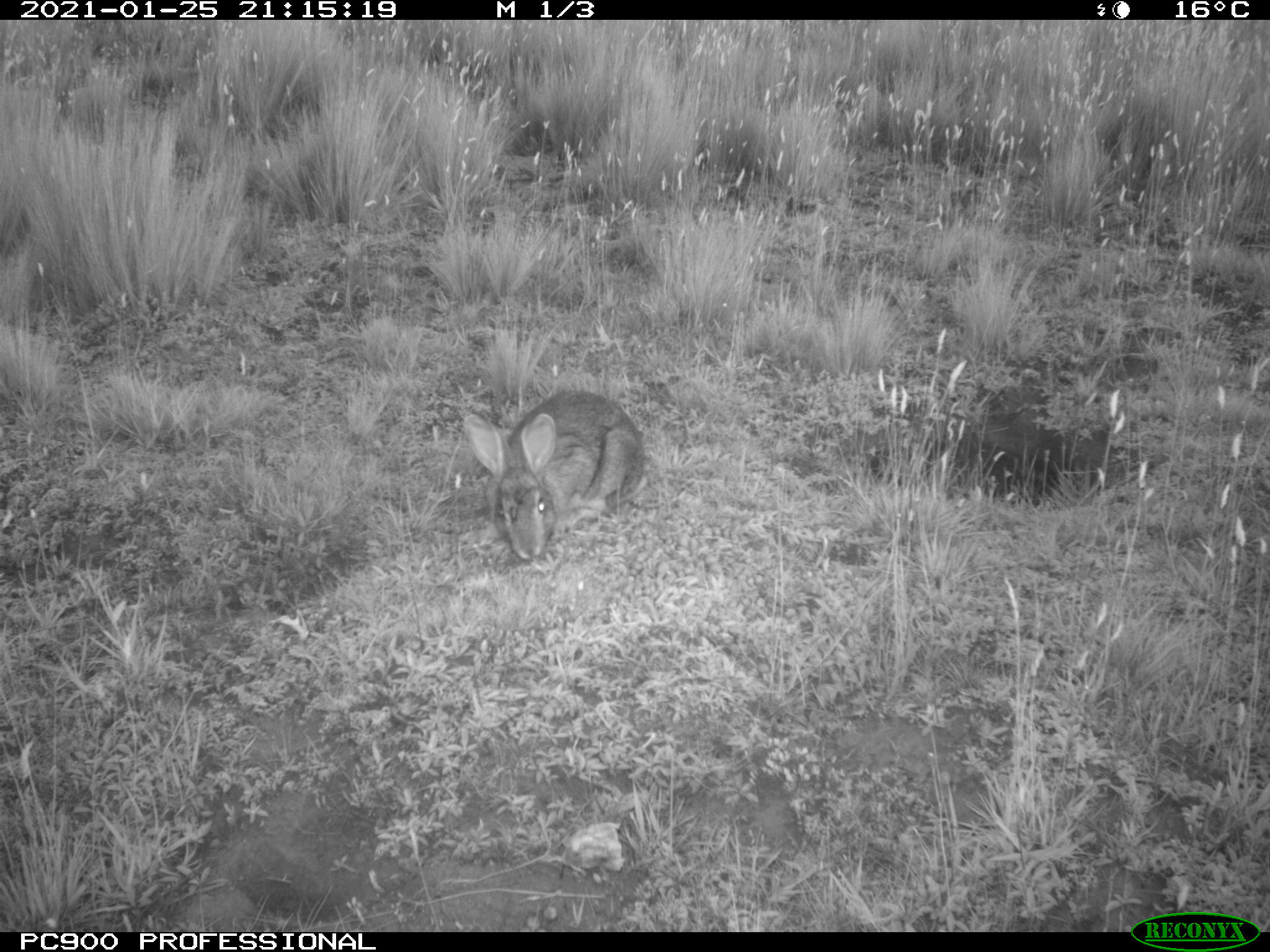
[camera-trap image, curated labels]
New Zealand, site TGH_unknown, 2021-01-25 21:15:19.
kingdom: Animalia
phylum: Chordata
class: Mammalia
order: Lagomorpha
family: Leporidae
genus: Oryctolagus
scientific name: Oryctolagus cuniculus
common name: european rabbit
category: rabbit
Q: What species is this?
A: Rabbit (european rabbit) (Oryctolagus cuniculus).